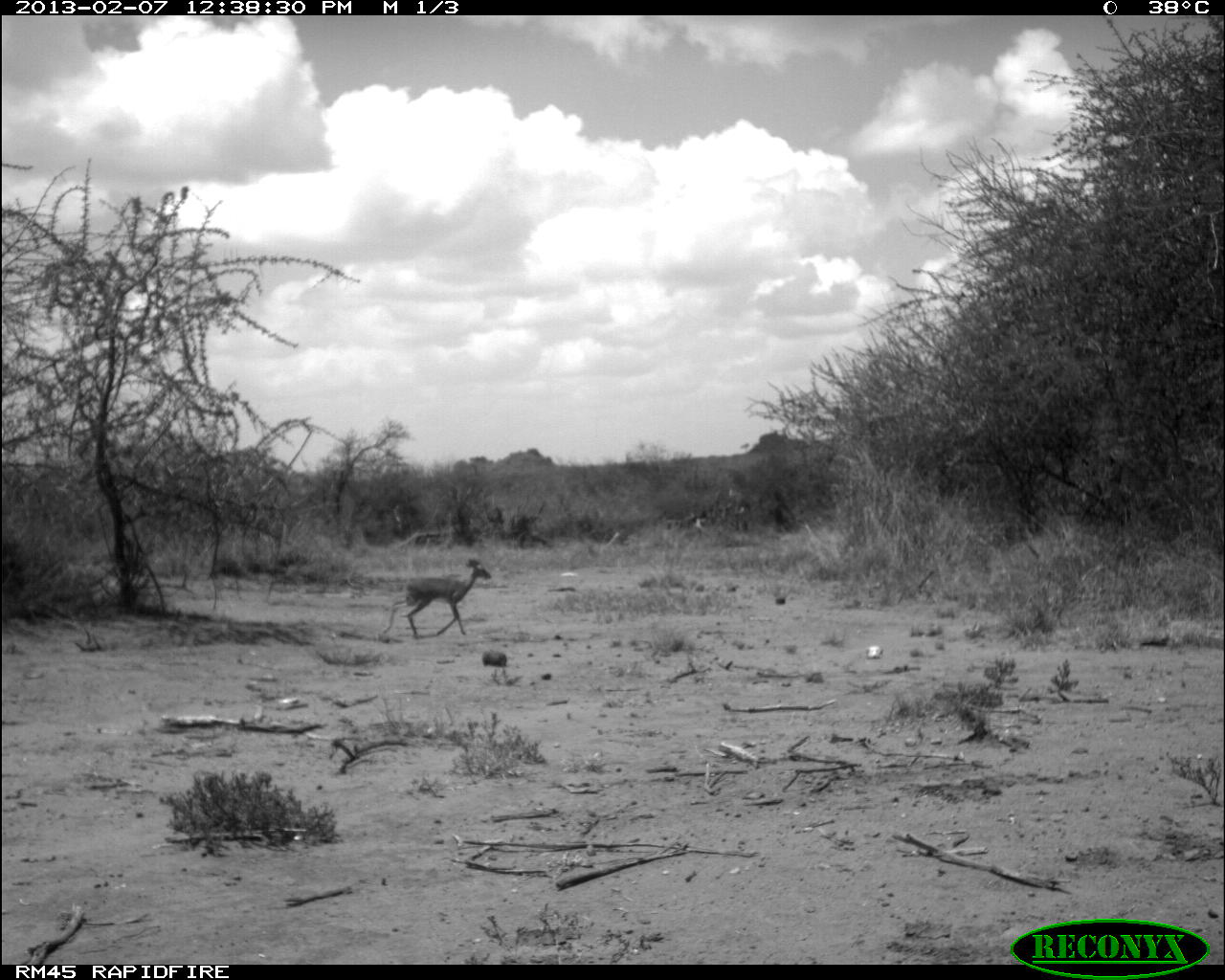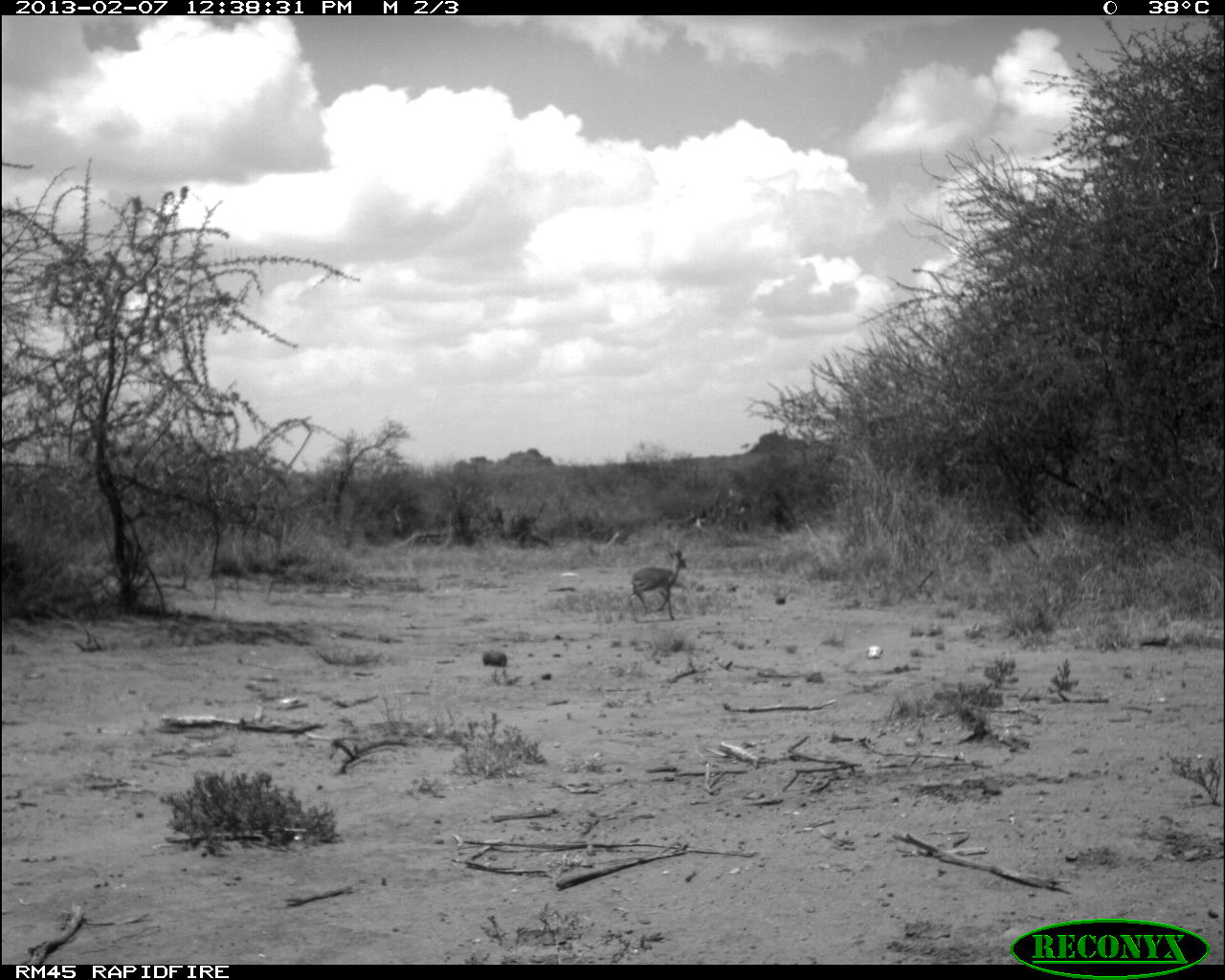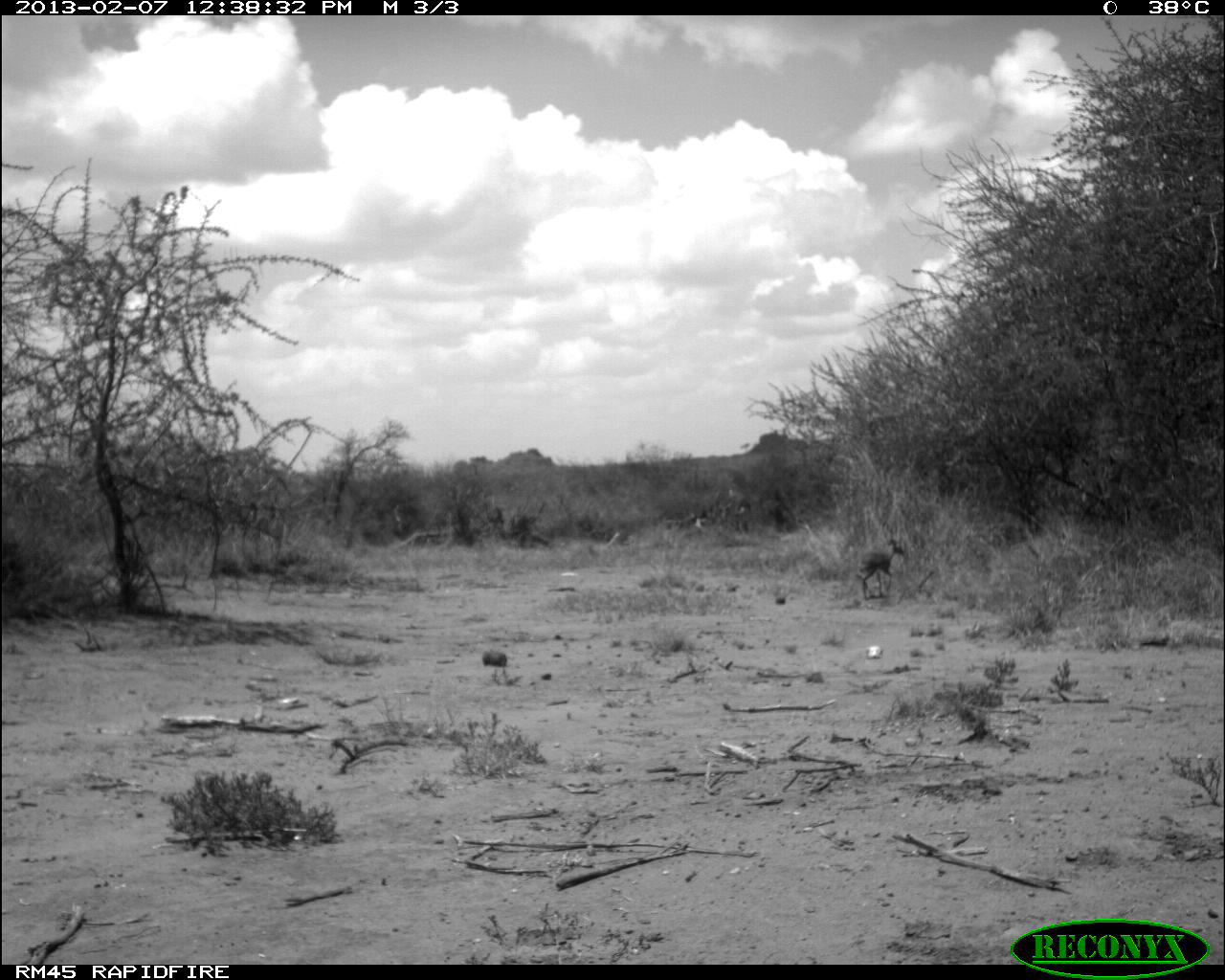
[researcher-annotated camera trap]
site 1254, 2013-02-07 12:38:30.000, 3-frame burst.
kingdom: Animalia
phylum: Chordata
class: Mammalia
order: Artiodactyla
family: Bovidae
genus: Madoqua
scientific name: Madoqua guentheri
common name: günther's dik-dik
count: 1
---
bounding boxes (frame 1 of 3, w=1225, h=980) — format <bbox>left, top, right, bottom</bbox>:
madoqua guentheri: <bbox>380, 557, 492, 640</bbox>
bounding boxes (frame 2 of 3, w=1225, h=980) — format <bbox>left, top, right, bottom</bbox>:
madoqua guentheri: <bbox>625, 550, 687, 620</bbox>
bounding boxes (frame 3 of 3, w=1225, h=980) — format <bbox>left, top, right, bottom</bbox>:
madoqua guentheri: <bbox>858, 538, 905, 599</bbox>